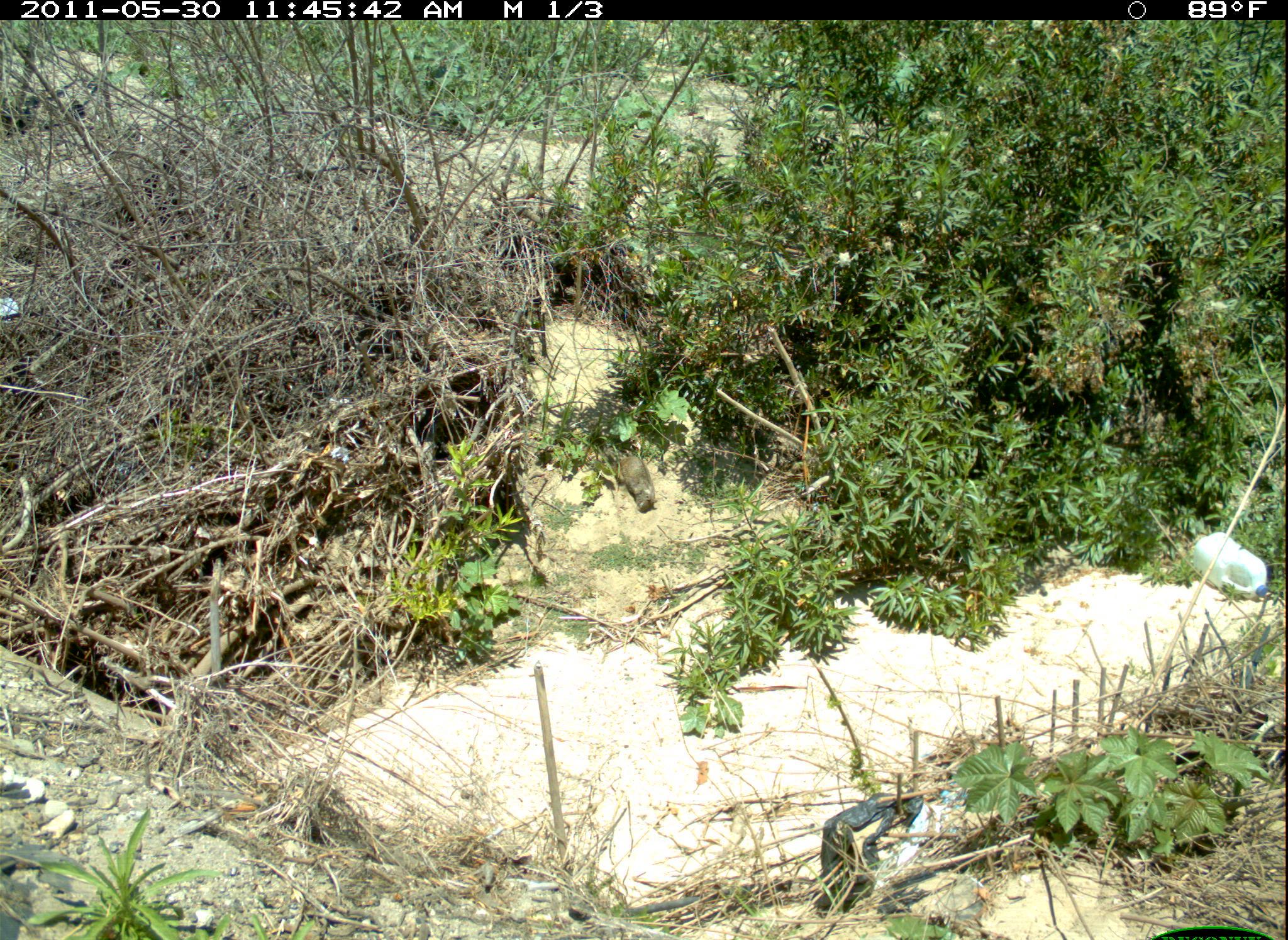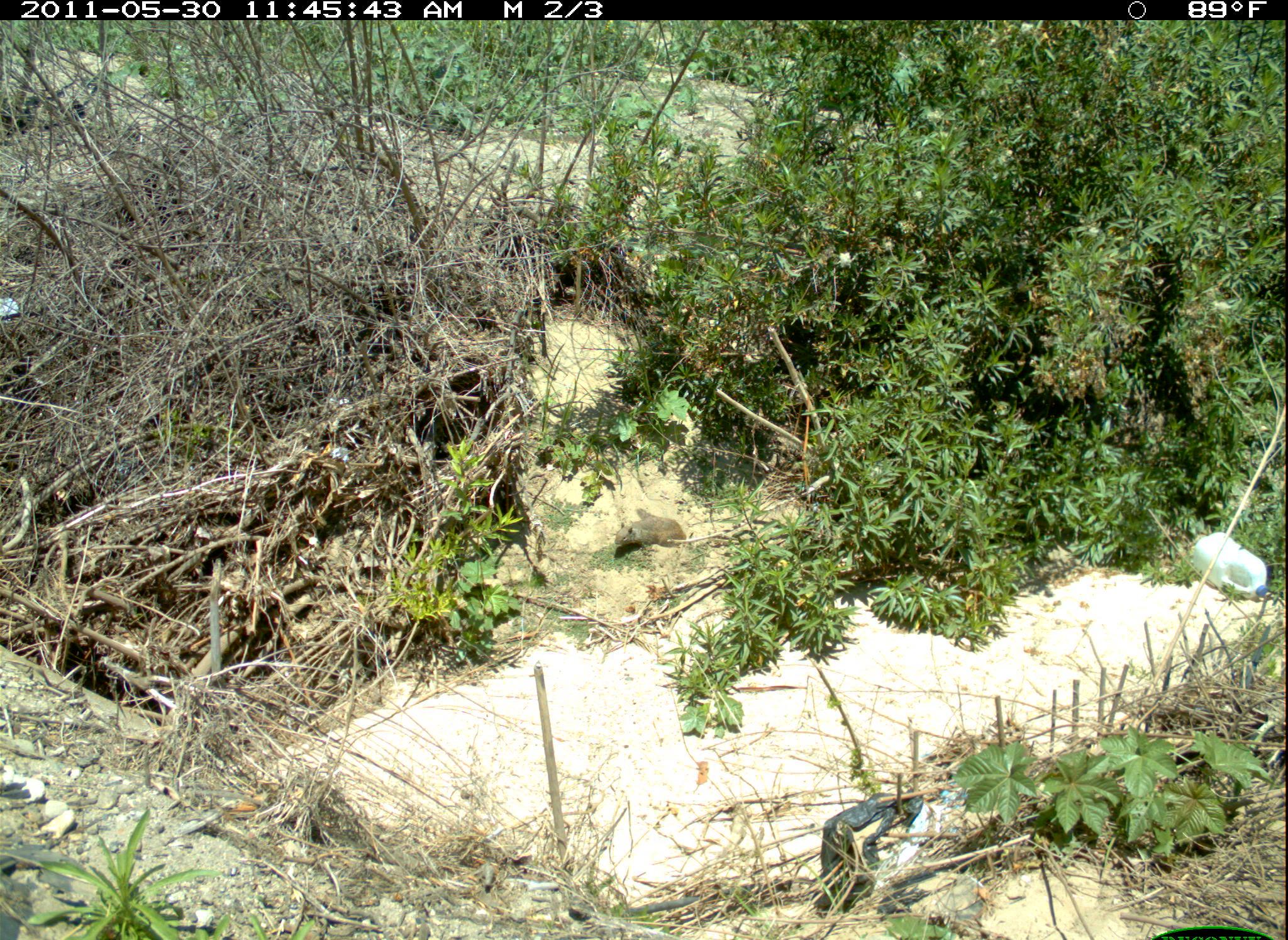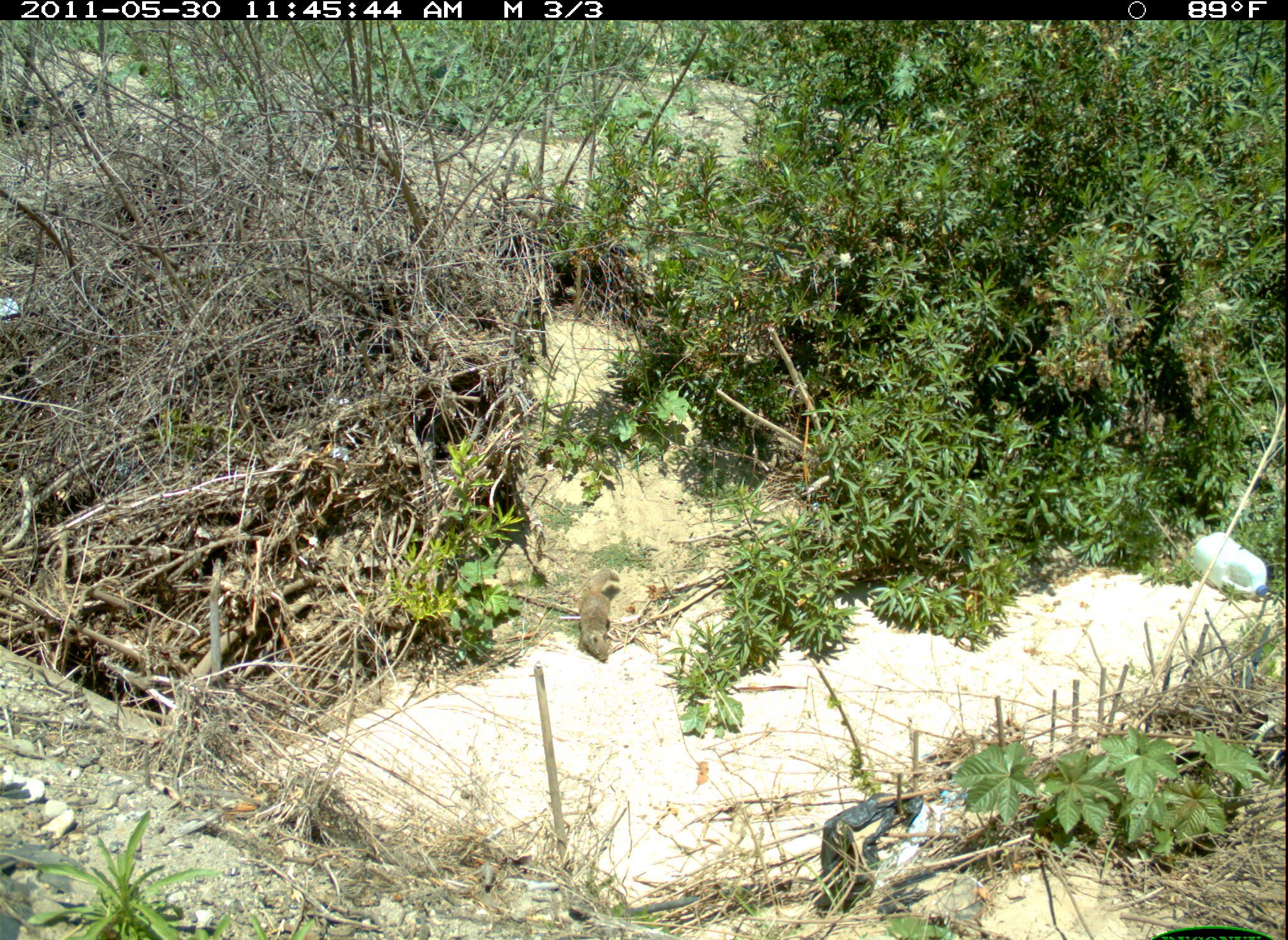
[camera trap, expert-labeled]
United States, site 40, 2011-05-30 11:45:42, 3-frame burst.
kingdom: Animalia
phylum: Chordata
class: Mammalia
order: Rodentia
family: Sciuridae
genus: Sciurus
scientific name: Sciurus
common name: squirrel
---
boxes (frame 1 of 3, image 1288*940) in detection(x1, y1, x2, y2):
squirrel: detection(604, 441, 665, 522)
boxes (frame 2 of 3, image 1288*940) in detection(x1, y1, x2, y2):
squirrel: detection(612, 504, 691, 562)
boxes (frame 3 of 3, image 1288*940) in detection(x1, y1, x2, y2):
squirrel: detection(572, 557, 634, 665)